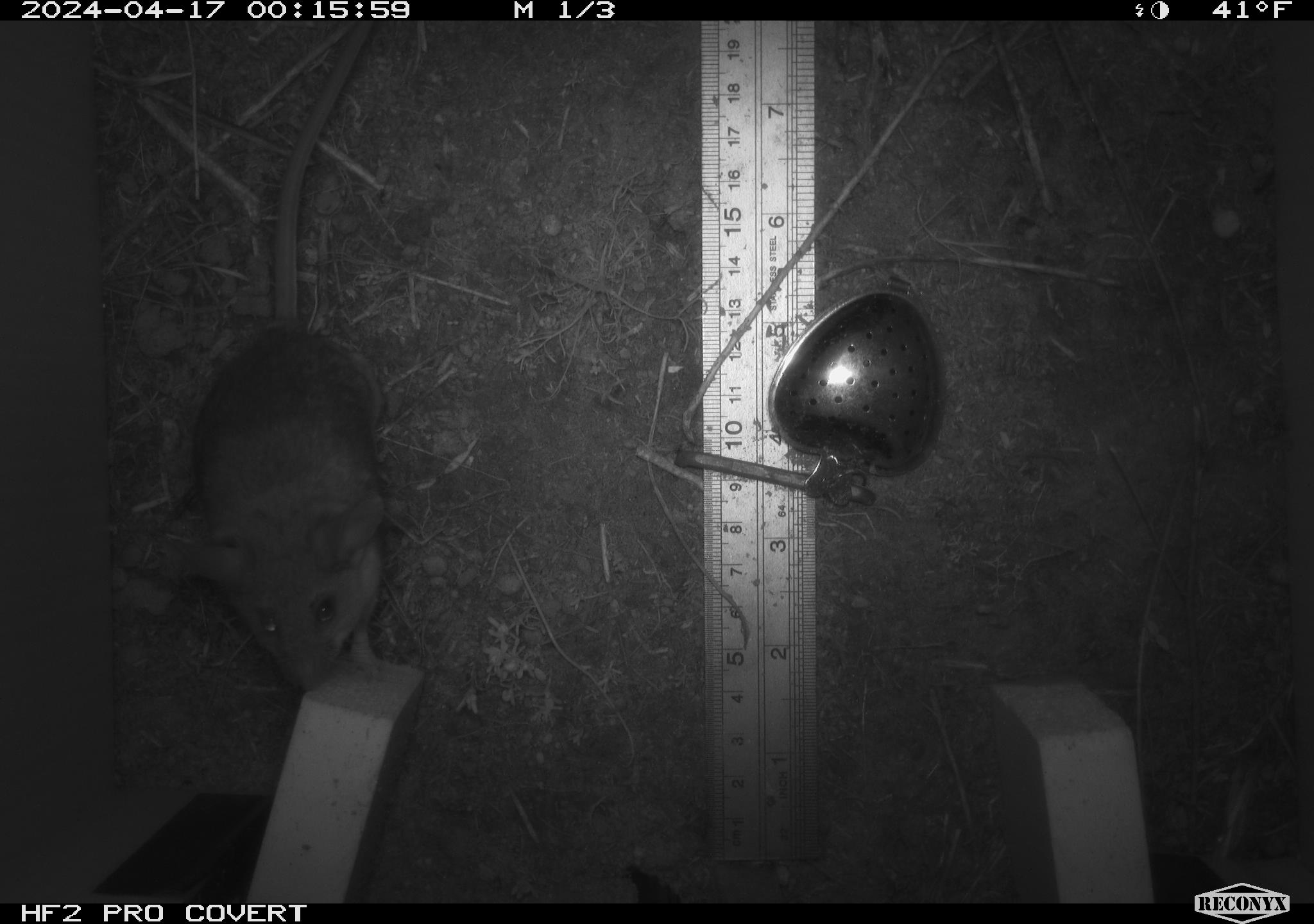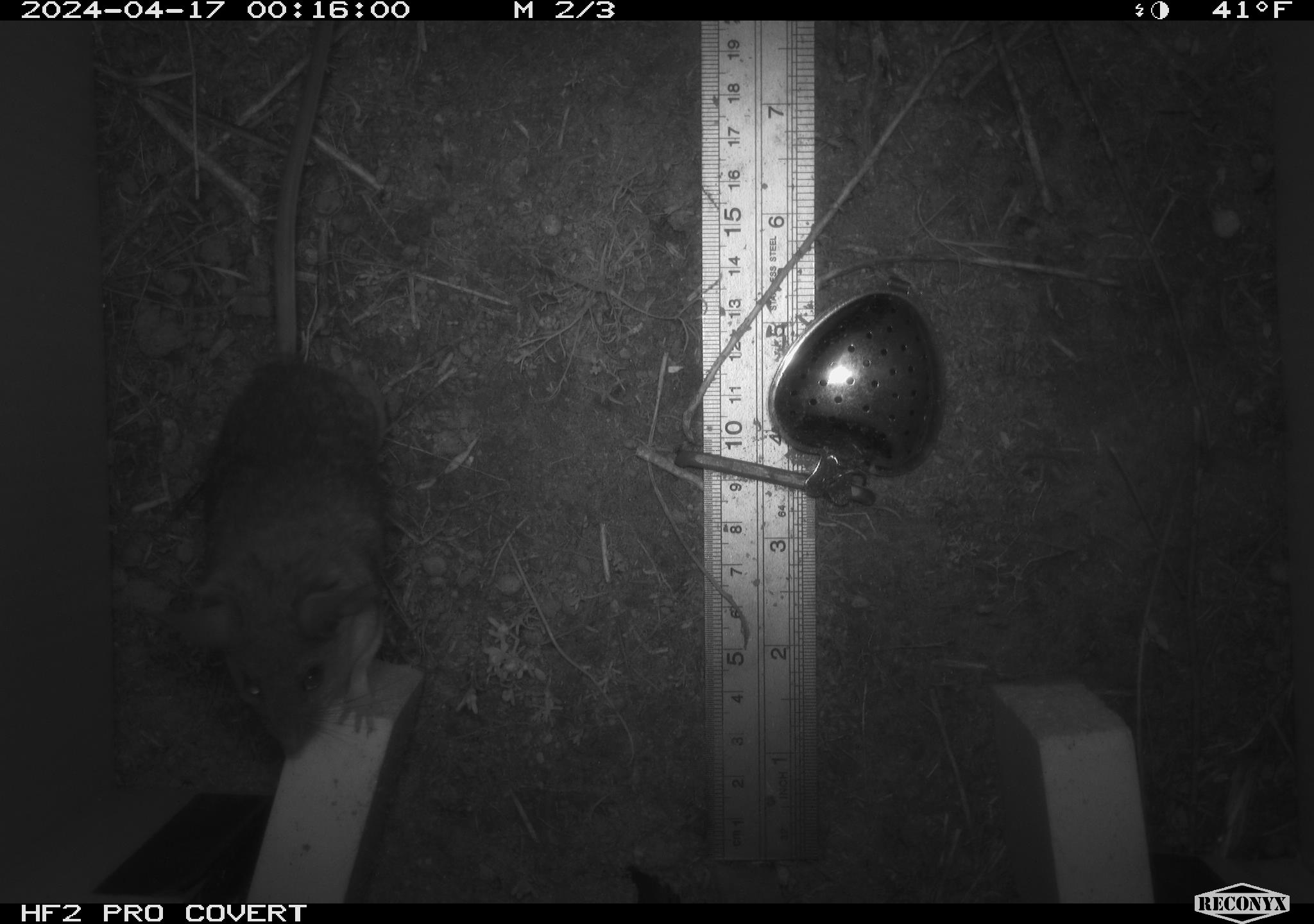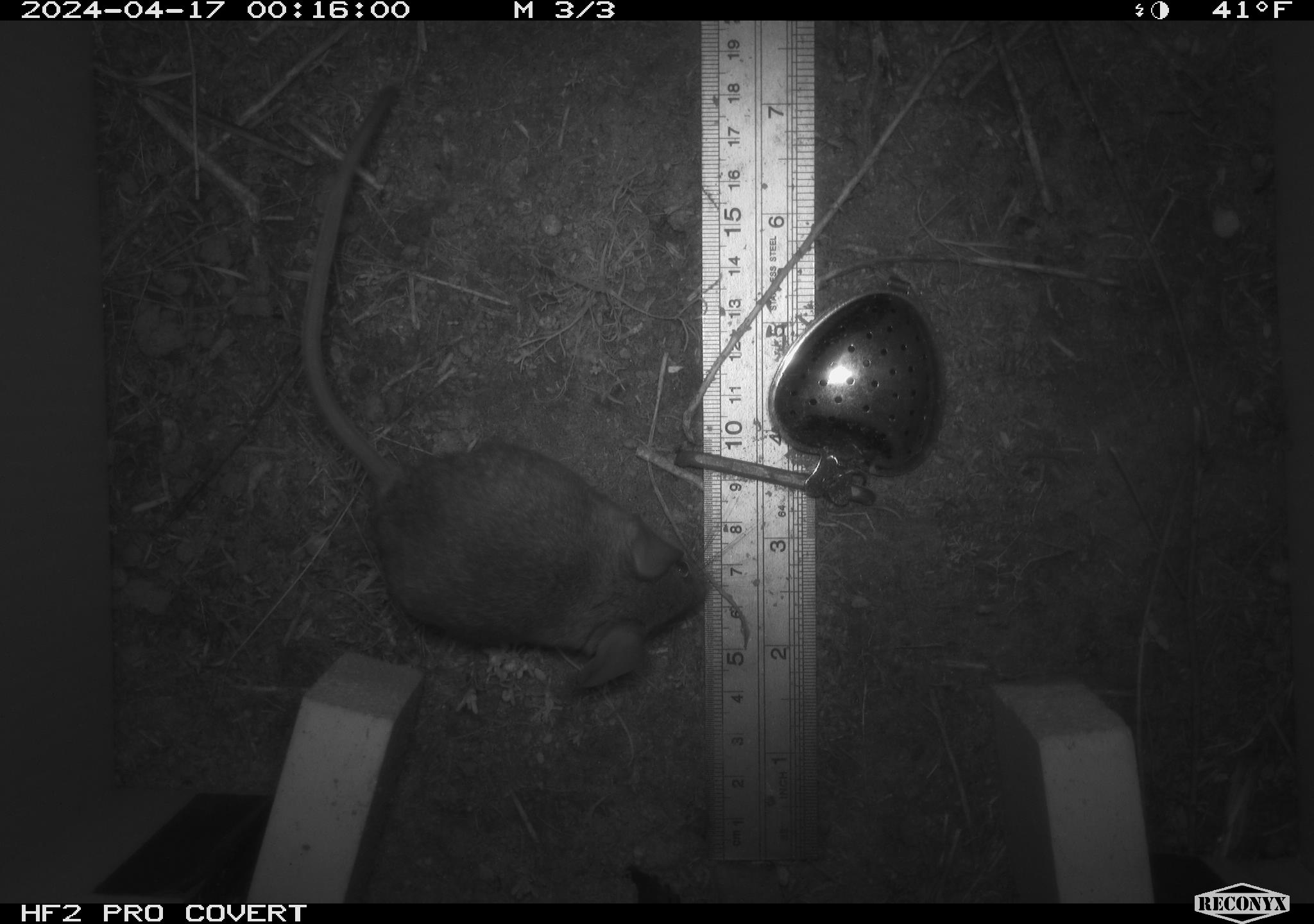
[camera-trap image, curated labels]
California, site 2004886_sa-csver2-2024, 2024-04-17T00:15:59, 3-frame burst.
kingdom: Animalia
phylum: Chordata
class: Mammalia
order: Rodentia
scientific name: Rodentia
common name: rodent